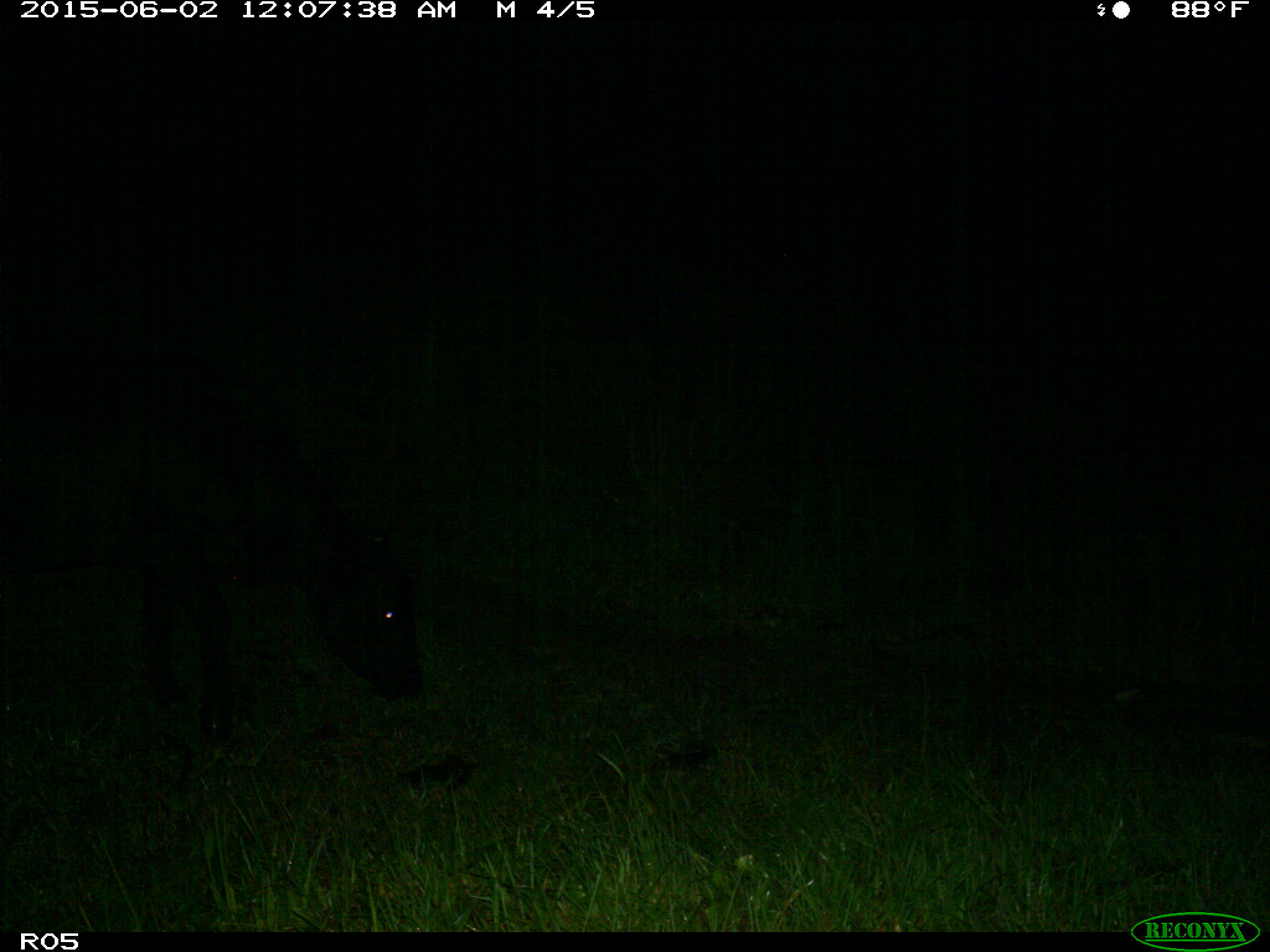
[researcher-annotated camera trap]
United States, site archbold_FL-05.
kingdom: Animalia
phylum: Chordata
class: Mammalia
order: Artiodactyla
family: Bovidae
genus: Bos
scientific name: Bos taurus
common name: domestic cow